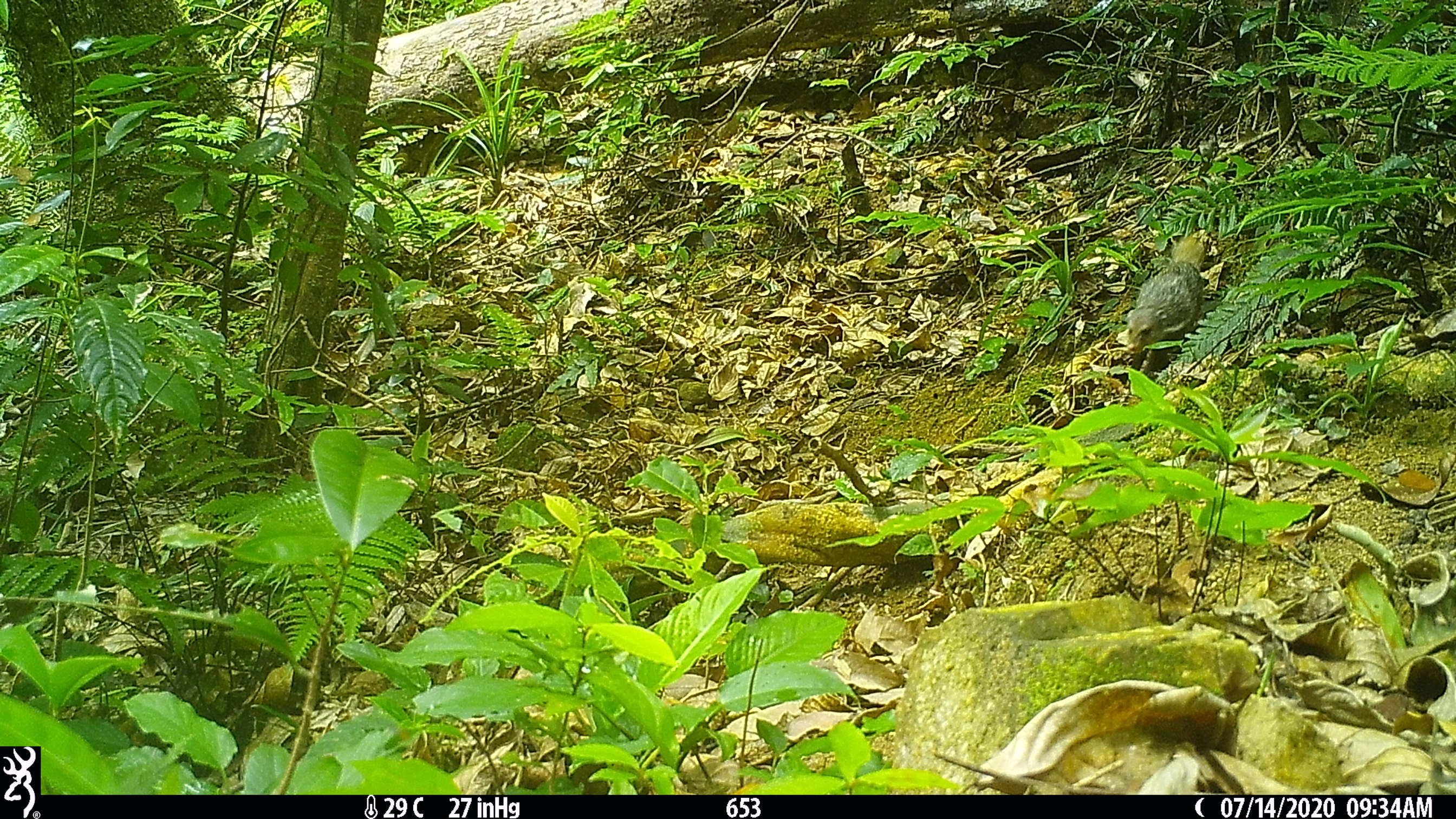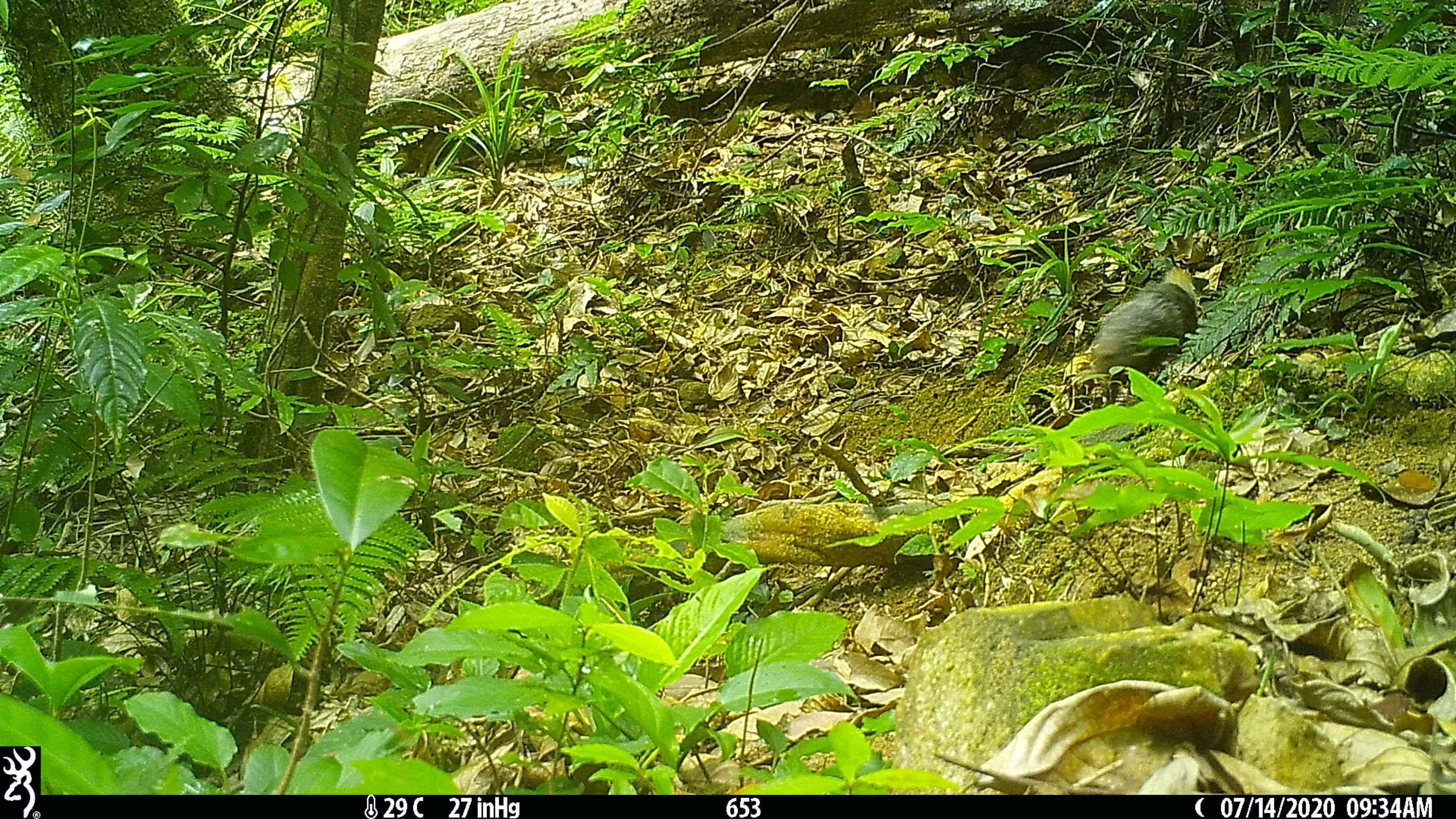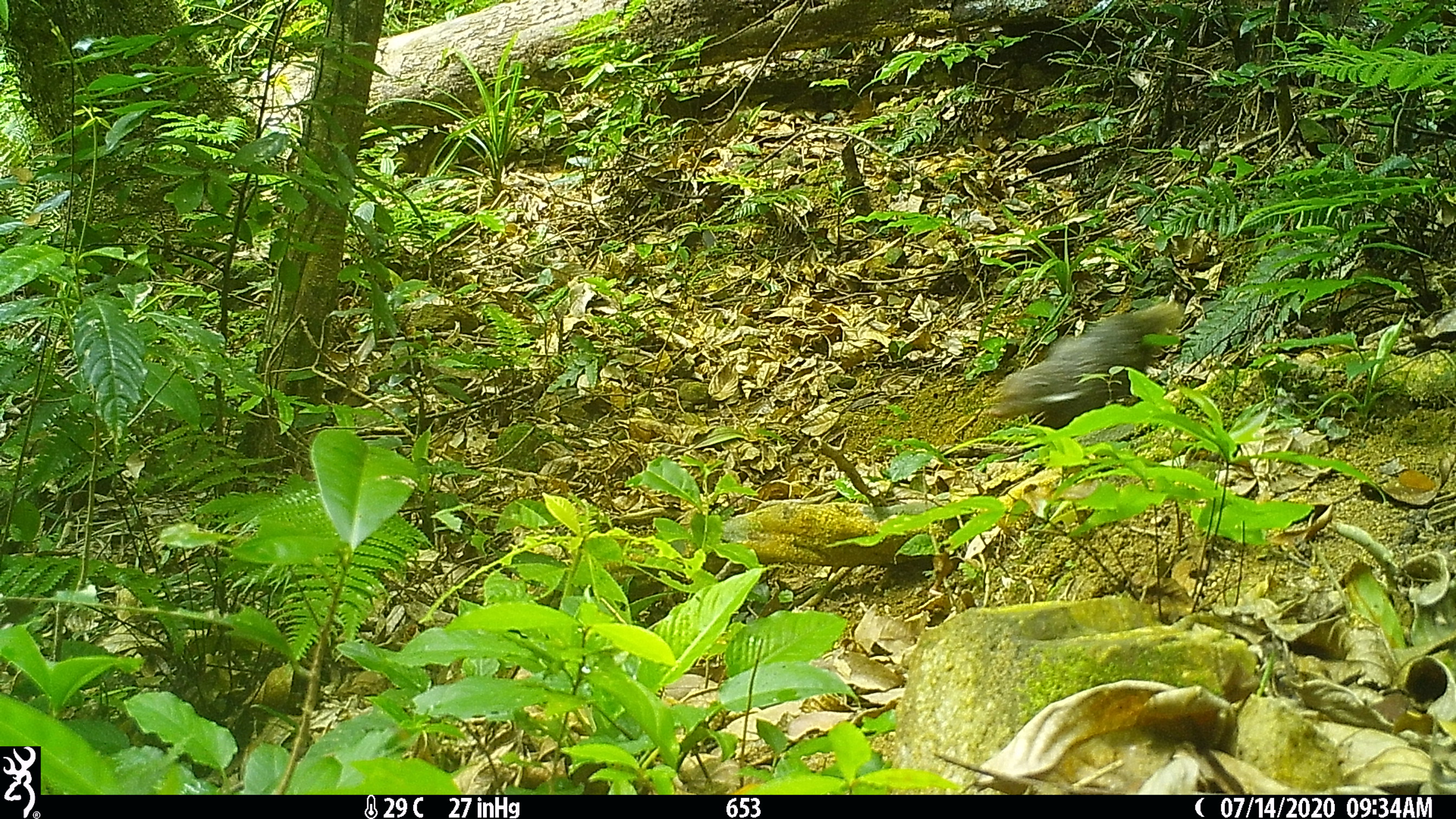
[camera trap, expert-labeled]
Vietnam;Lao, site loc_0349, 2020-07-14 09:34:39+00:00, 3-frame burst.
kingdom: Animalia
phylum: Chordata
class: Mammalia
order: Carnivora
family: Herpestidae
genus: Urva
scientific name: Urva urva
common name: crab-eating mongoose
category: crab eating mongoose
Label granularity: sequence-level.